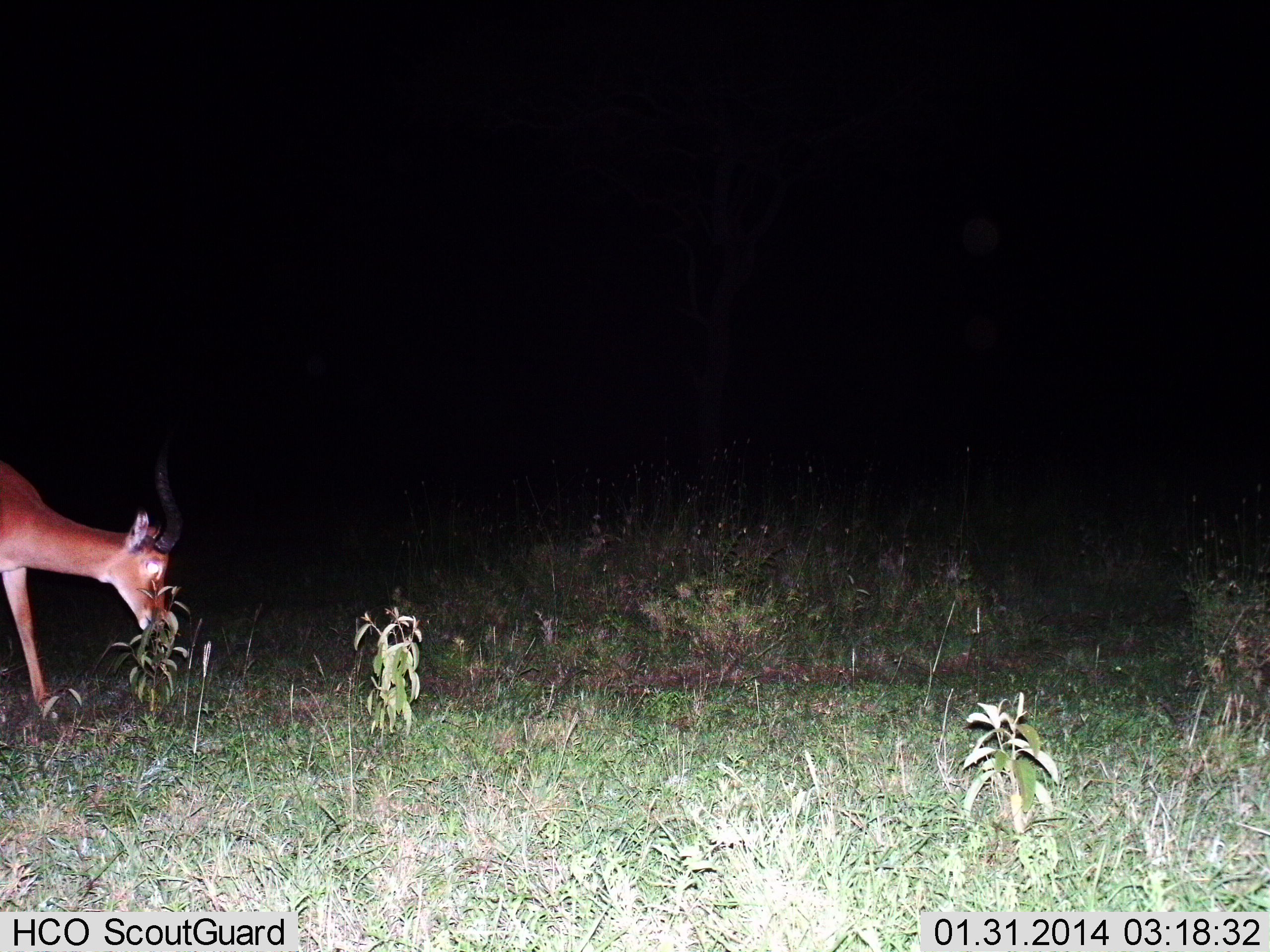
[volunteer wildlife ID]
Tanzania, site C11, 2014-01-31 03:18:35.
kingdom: Animalia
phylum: Chordata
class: Mammalia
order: Artiodactyla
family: Bovidae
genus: Aepyceros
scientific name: Aepyceros melampus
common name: impala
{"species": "impala (Aepyceros melampus)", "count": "1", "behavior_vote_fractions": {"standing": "20%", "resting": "0%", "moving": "10%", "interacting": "0%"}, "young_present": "0%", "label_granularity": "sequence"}